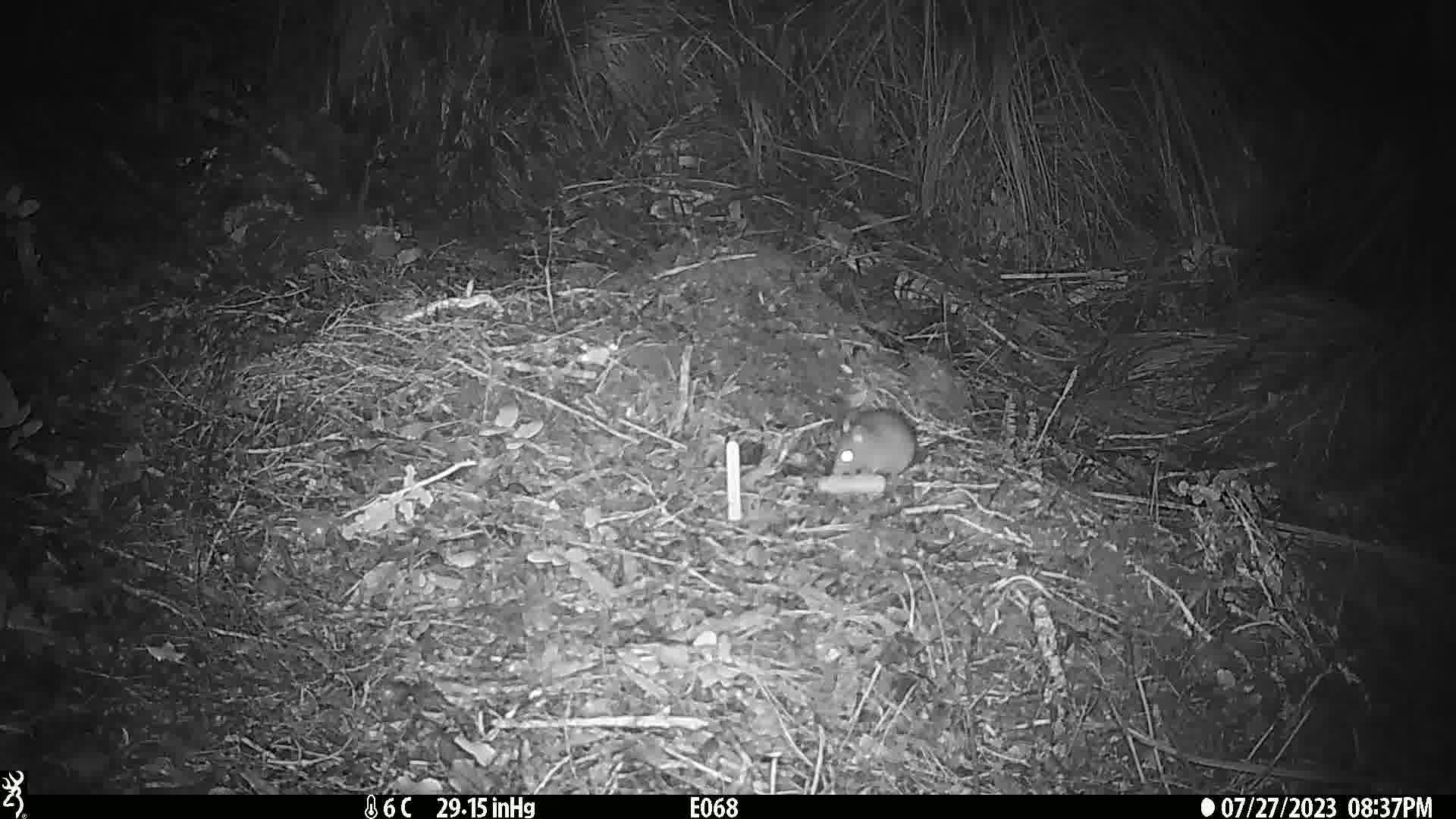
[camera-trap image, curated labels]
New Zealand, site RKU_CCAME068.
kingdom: Animalia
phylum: Chordata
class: Mammalia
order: Rodentia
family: Muridae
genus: Rattus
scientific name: Rattus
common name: rat